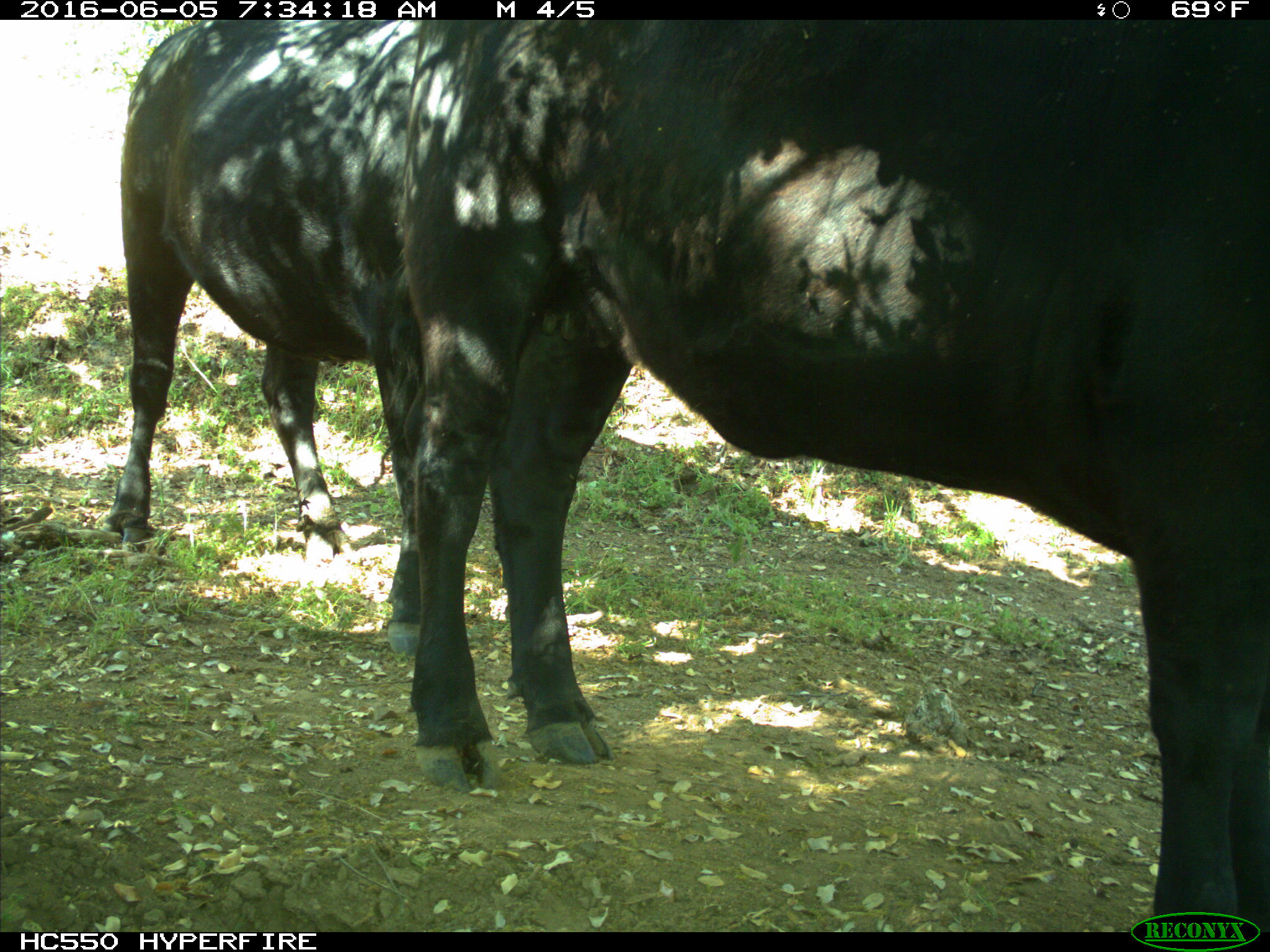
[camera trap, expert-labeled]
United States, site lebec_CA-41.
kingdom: Animalia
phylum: Chordata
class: Mammalia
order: Artiodactyla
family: Bovidae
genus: Bos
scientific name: Bos taurus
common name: domestic cow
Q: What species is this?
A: Bos taurus (domestic cow).